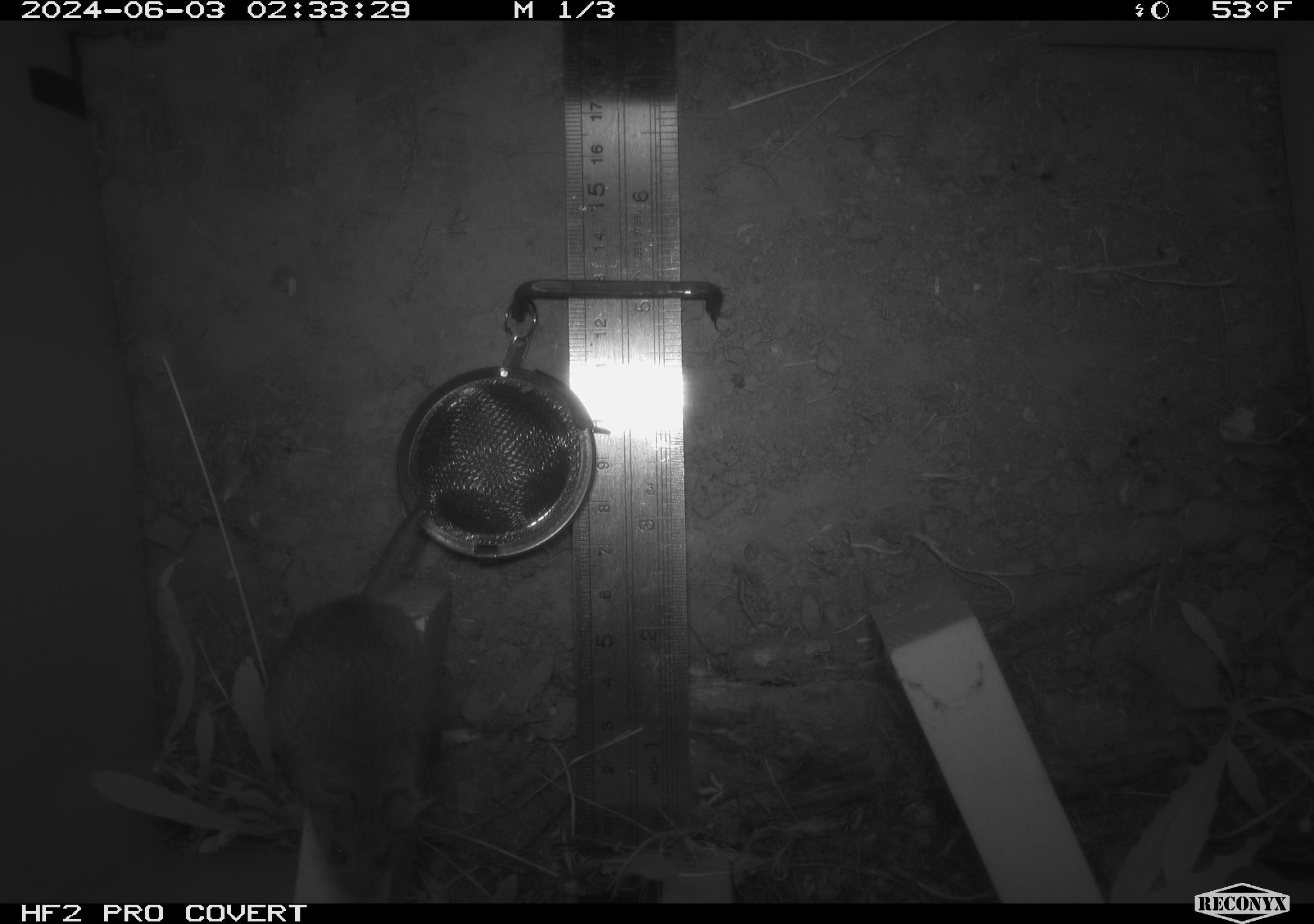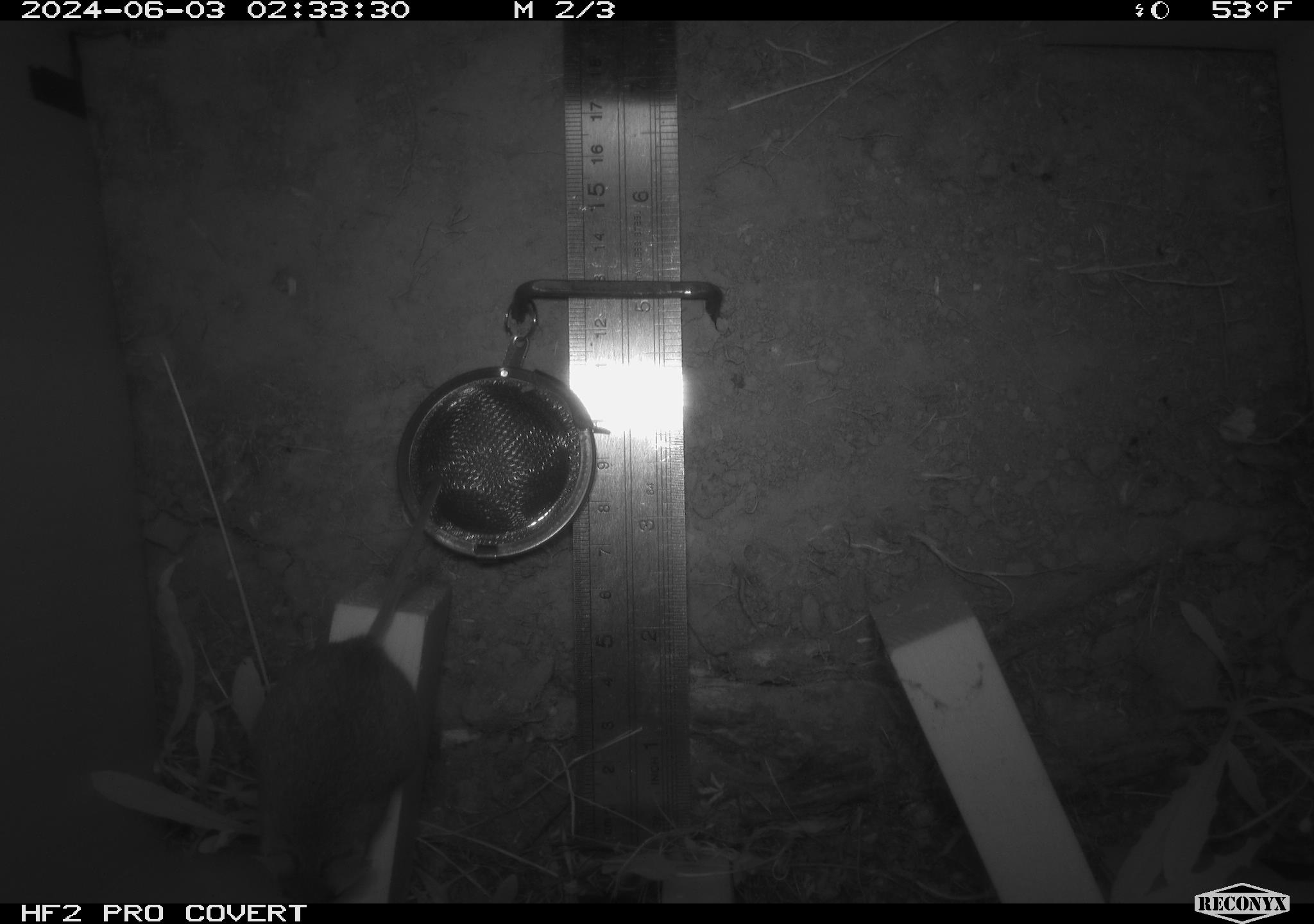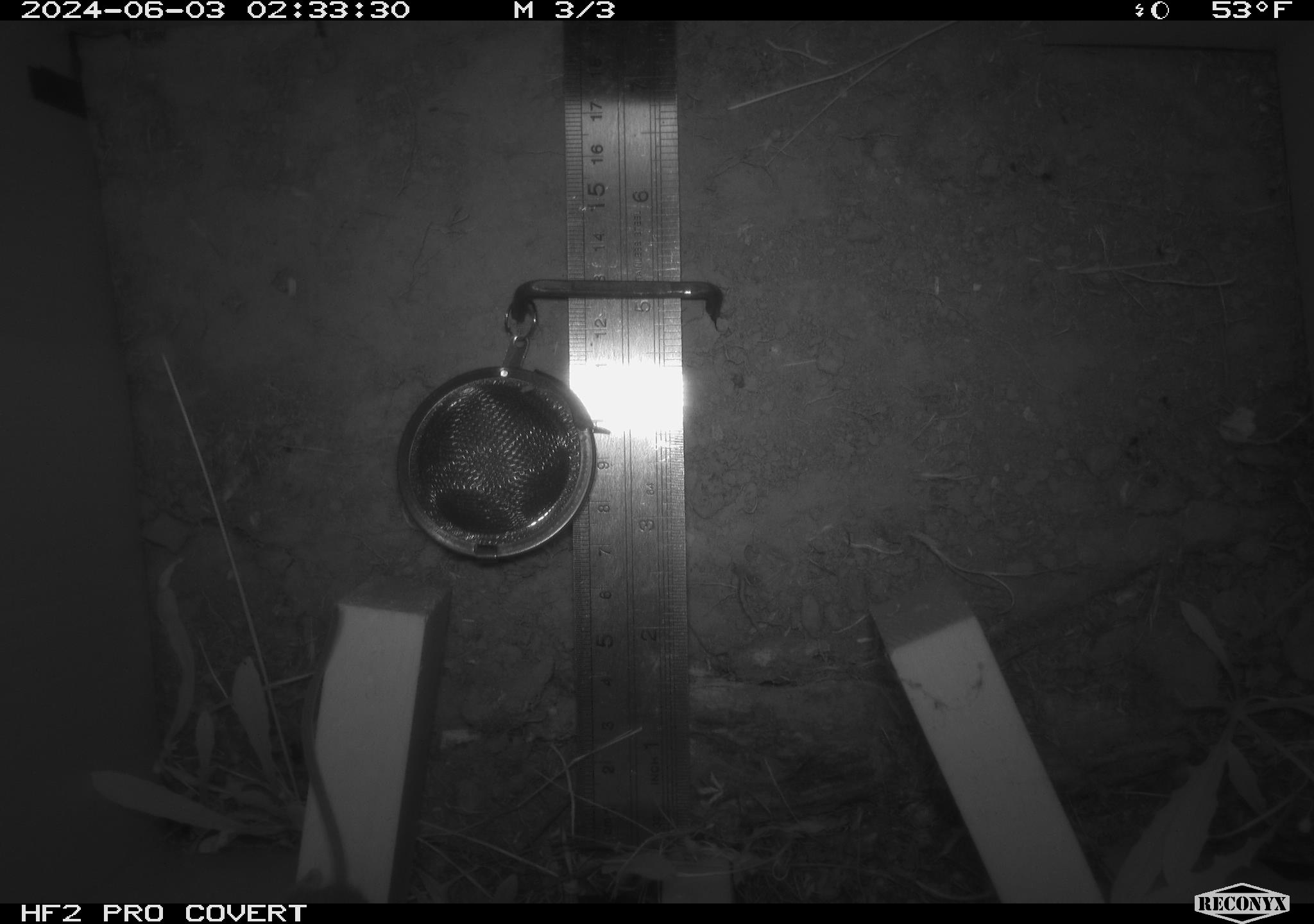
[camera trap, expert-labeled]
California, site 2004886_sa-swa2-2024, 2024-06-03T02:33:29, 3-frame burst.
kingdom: Animalia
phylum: Chordata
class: Mammalia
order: Rodentia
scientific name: Rodentia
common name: mouse species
Mouse species (Rodentia).